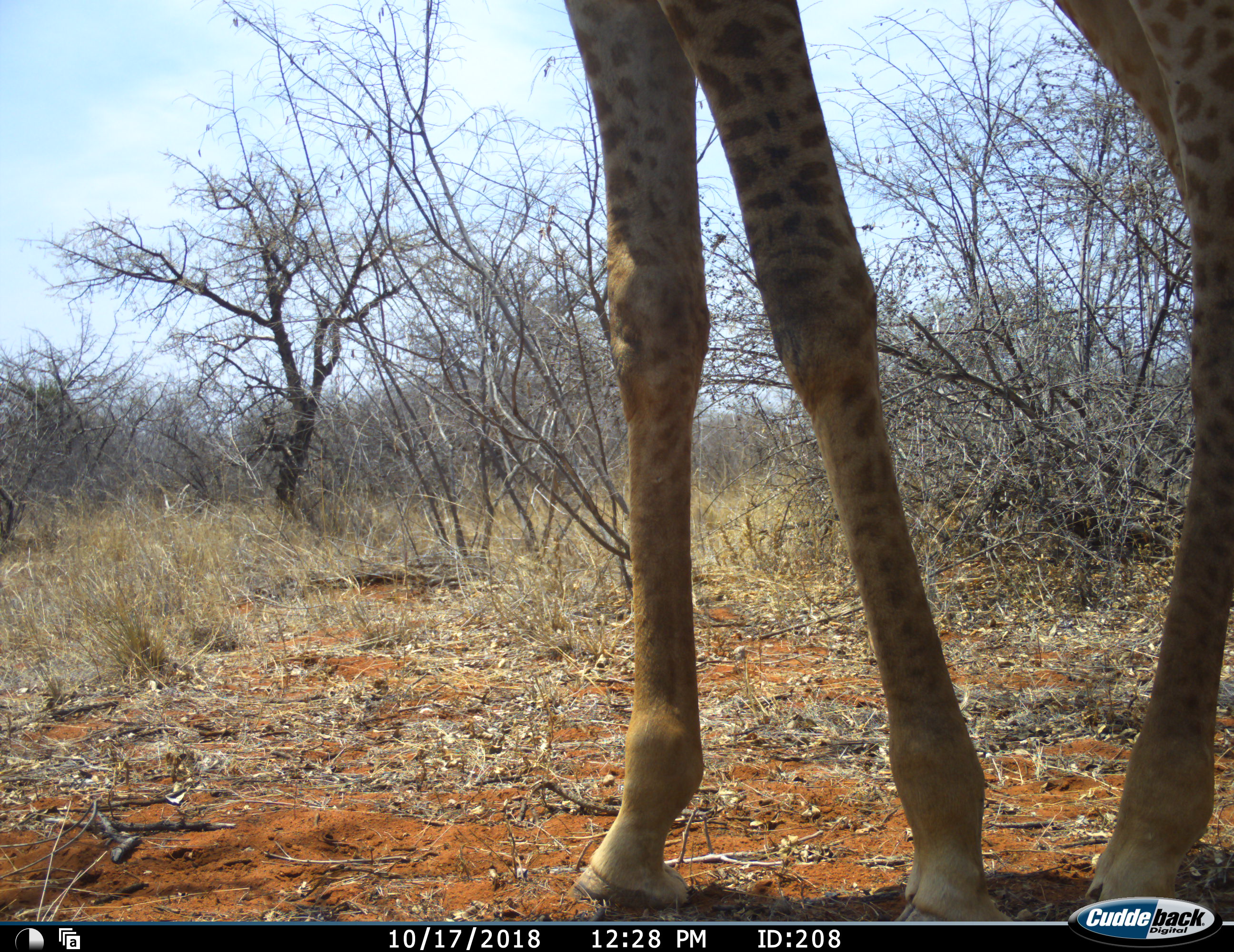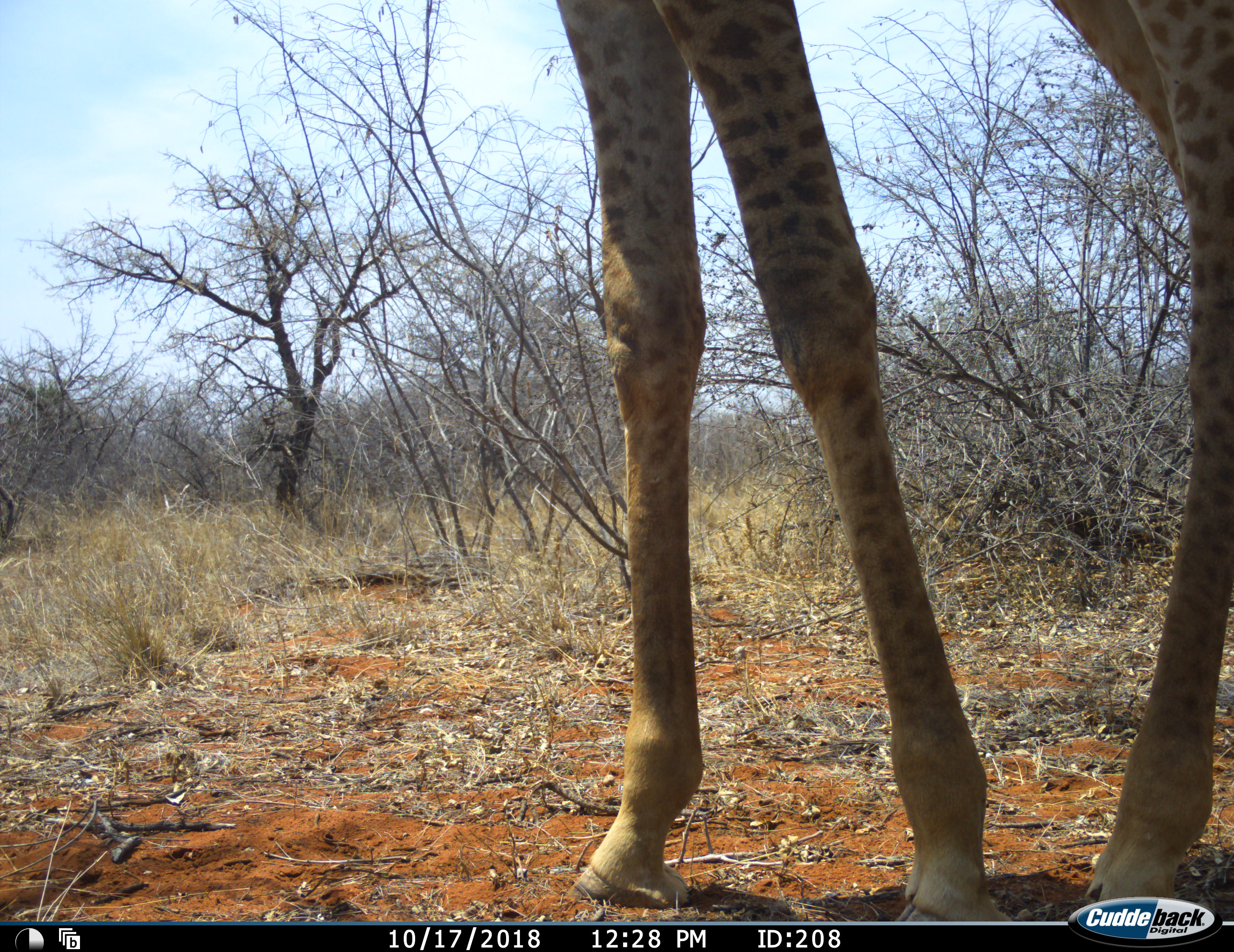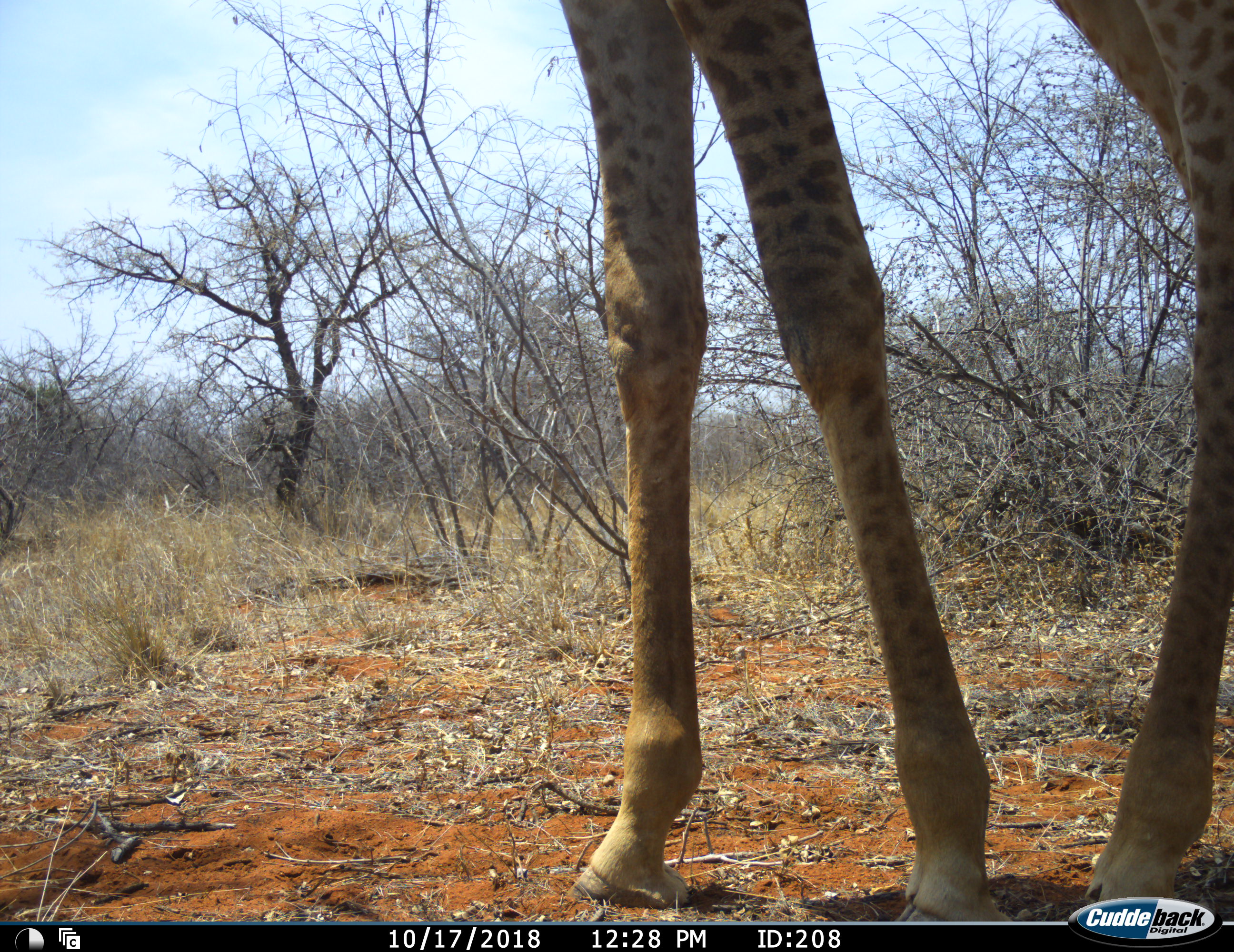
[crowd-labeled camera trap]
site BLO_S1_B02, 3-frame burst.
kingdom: Animalia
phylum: Chordata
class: Mammalia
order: Artiodactyla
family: Giraffidae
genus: Giraffa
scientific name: Giraffa camelopardalis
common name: giraffe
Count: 1.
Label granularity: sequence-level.